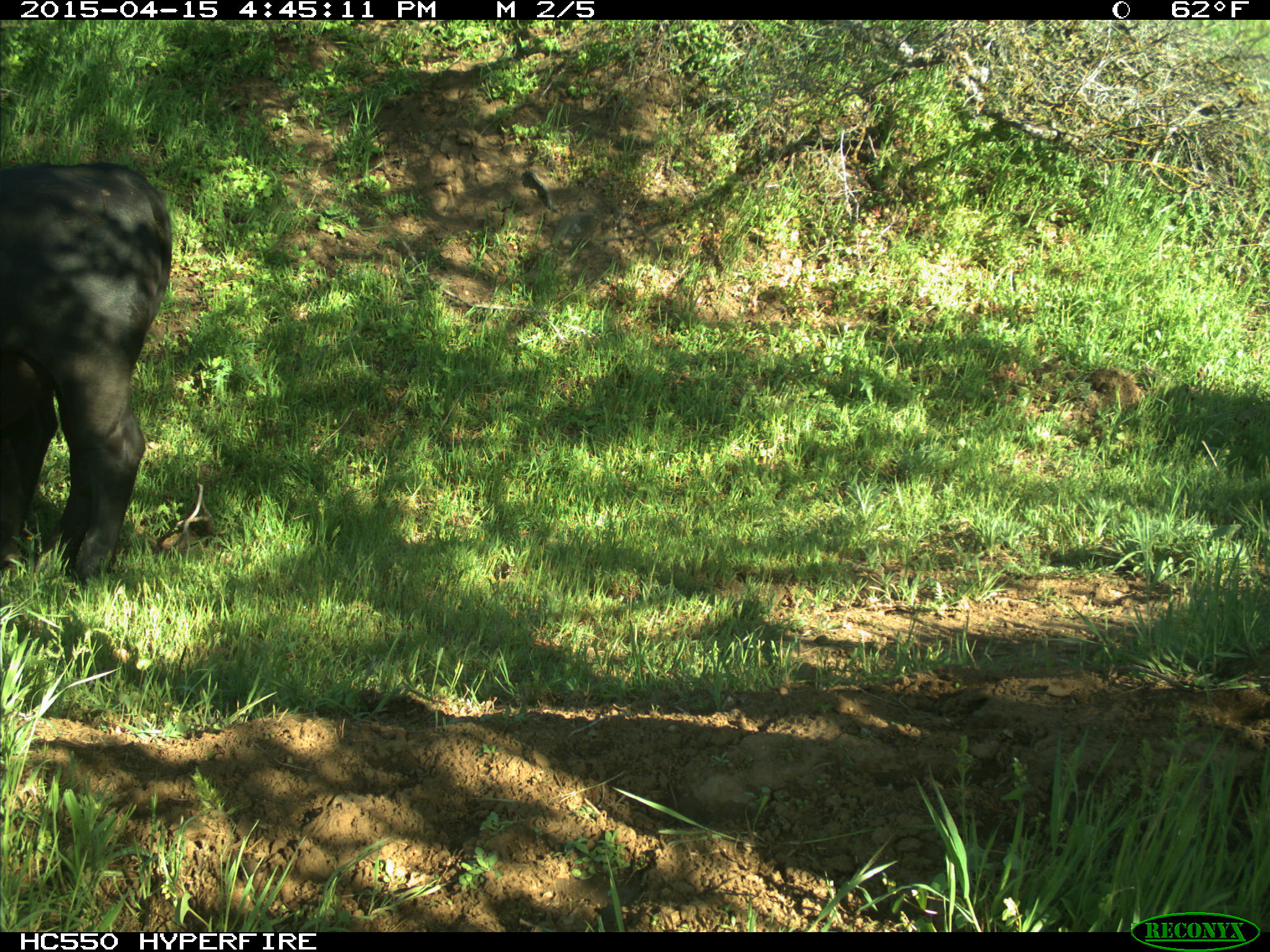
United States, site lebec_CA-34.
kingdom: Animalia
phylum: Chordata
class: Mammalia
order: Artiodactyla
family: Bovidae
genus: Bos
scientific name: Bos taurus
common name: domestic cow